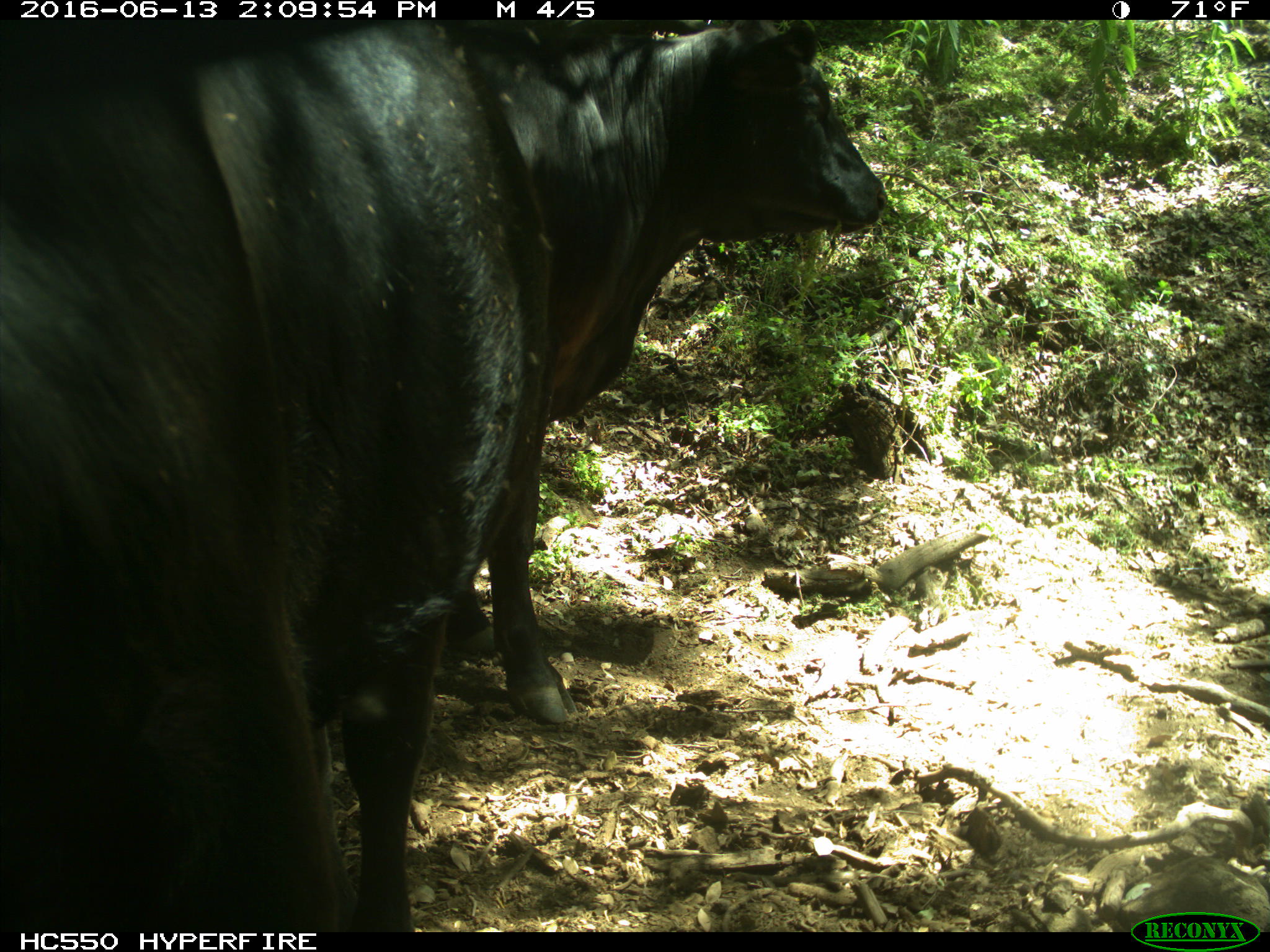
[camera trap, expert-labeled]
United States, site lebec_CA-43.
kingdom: Animalia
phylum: Chordata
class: Mammalia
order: Artiodactyla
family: Bovidae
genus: Bos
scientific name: Bos taurus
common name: domestic cow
Bos taurus (domestic cow).